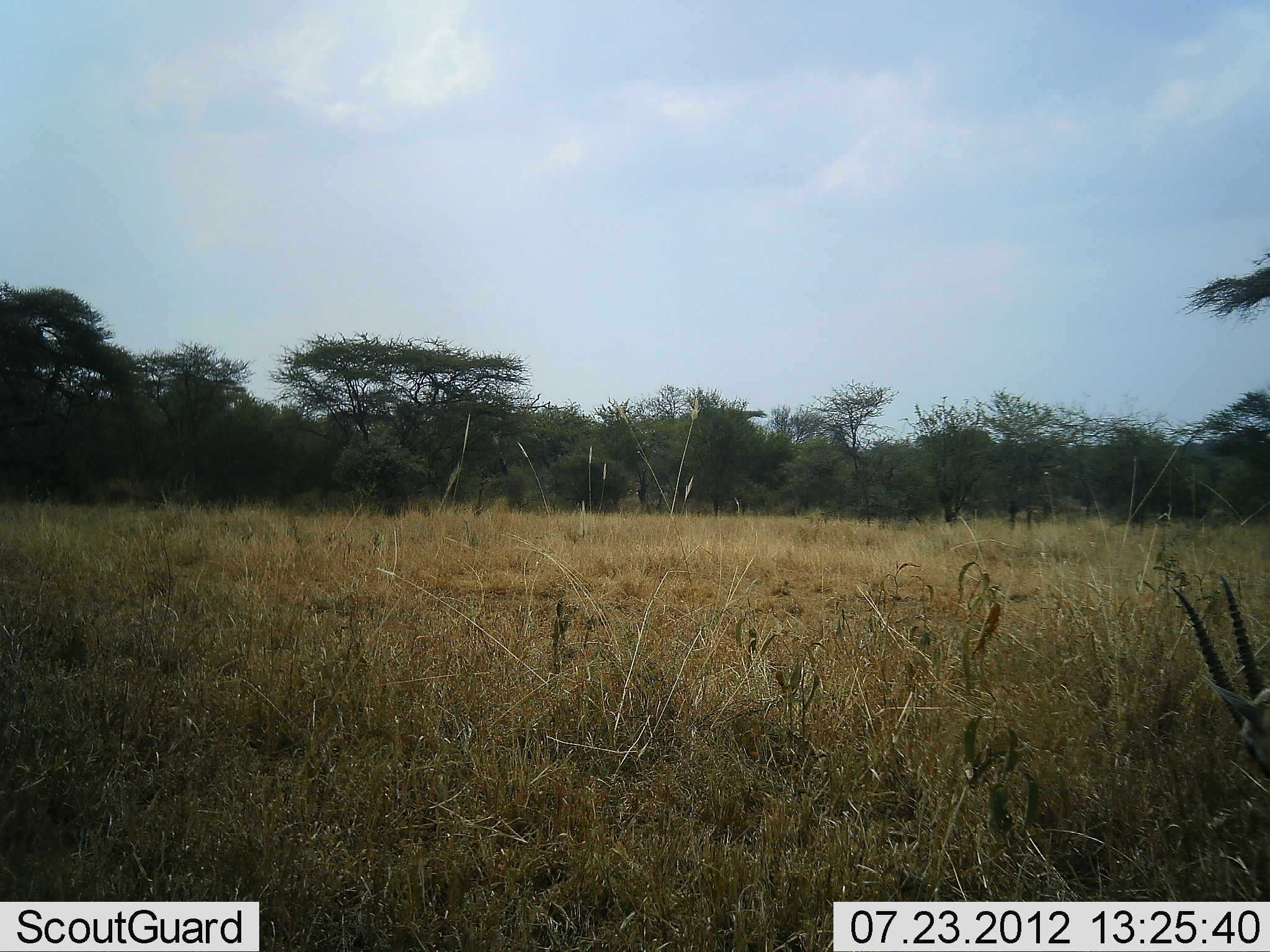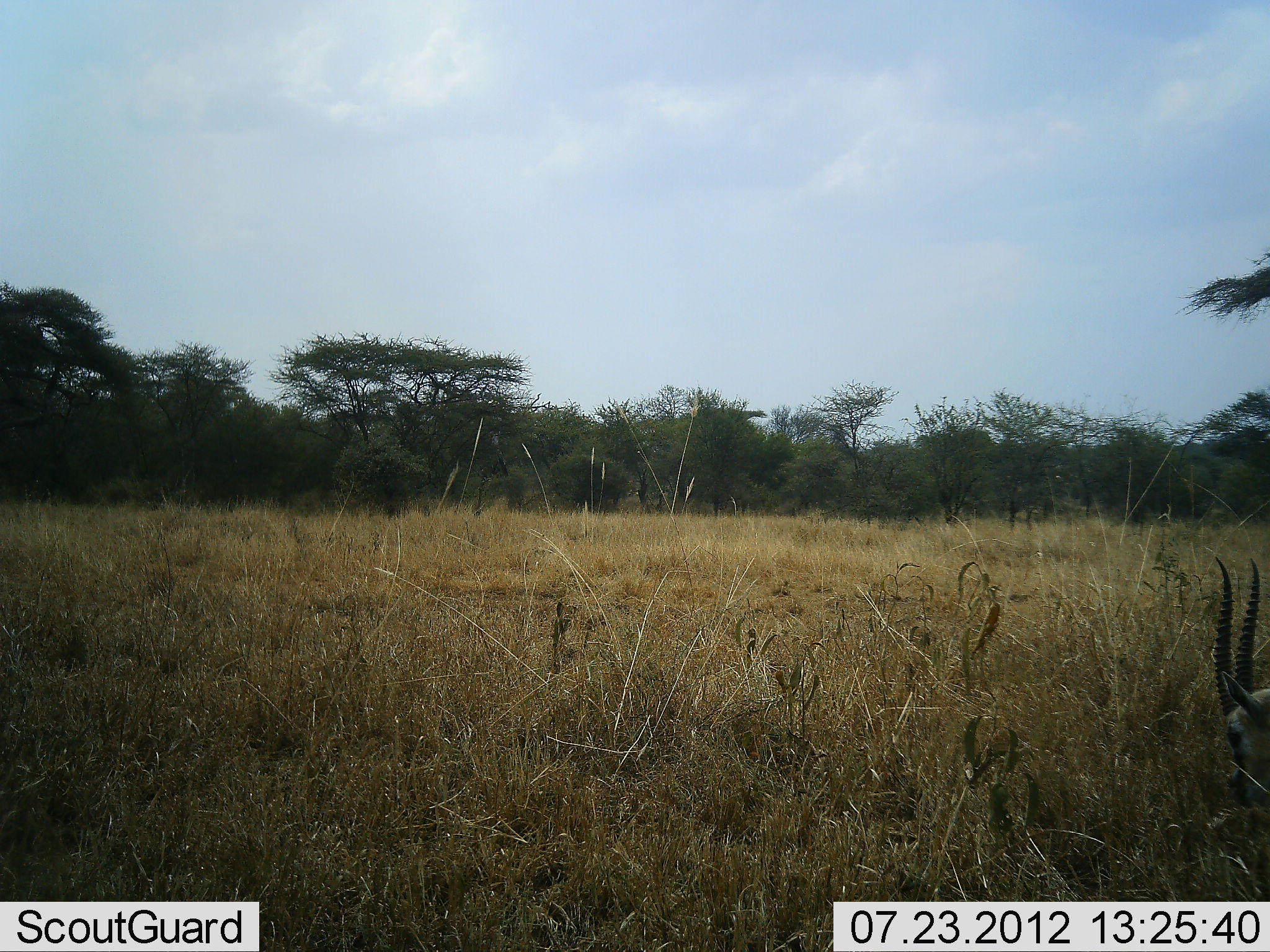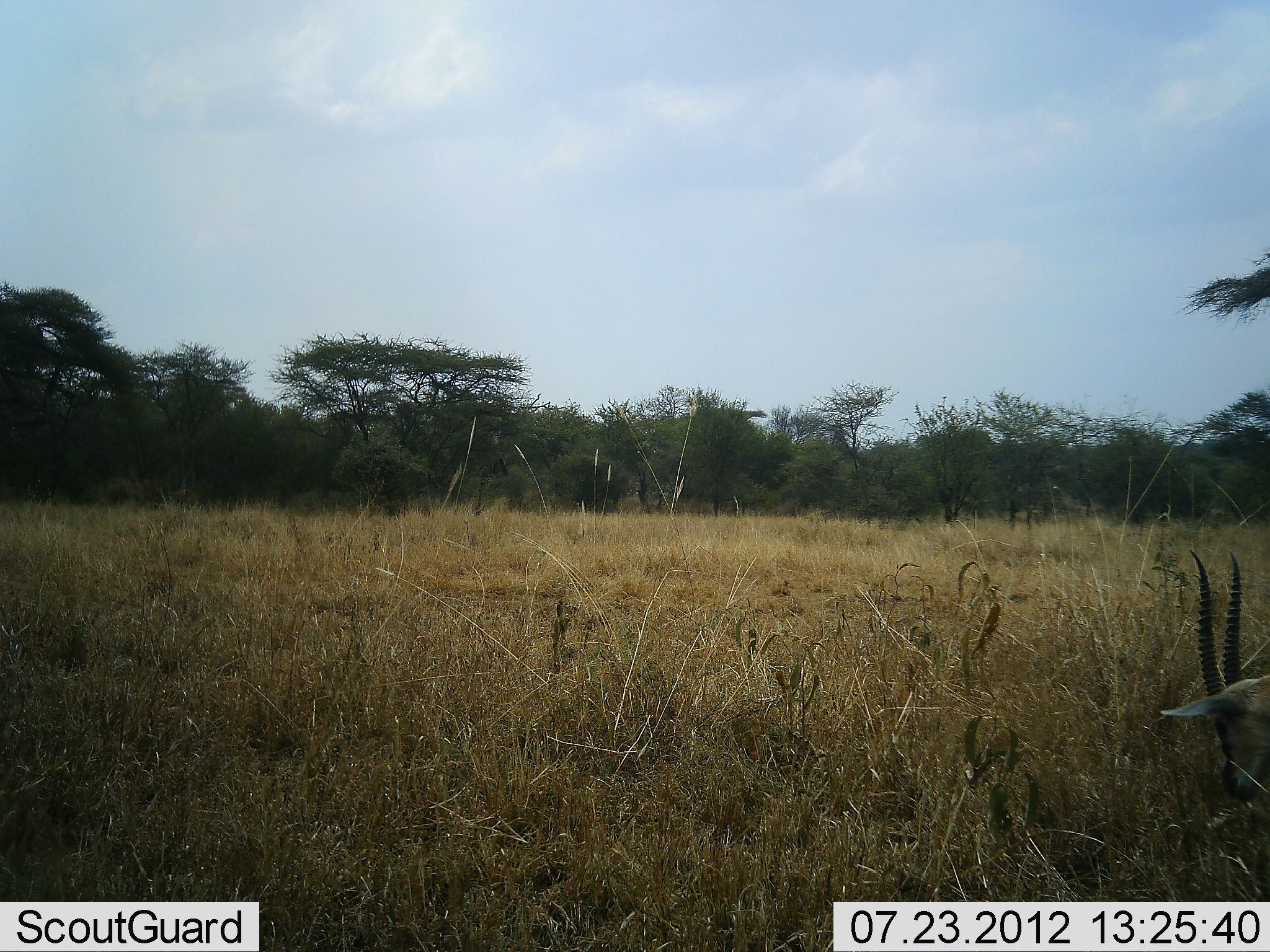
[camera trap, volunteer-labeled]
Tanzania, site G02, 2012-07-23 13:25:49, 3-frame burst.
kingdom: Animalia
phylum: Chordata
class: Mammalia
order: Artiodactyla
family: Bovidae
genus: Eudorcas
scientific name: Eudorcas thomsonii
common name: thomson's gazelle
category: gazellethomsons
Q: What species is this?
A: Gazellethomsons (thomson's gazelle) (Eudorcas thomsonii).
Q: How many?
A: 1.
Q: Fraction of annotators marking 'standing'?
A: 10%.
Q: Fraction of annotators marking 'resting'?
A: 0%.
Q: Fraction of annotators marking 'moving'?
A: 10%.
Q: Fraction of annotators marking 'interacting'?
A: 0%.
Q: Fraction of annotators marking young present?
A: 0%.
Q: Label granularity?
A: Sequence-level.